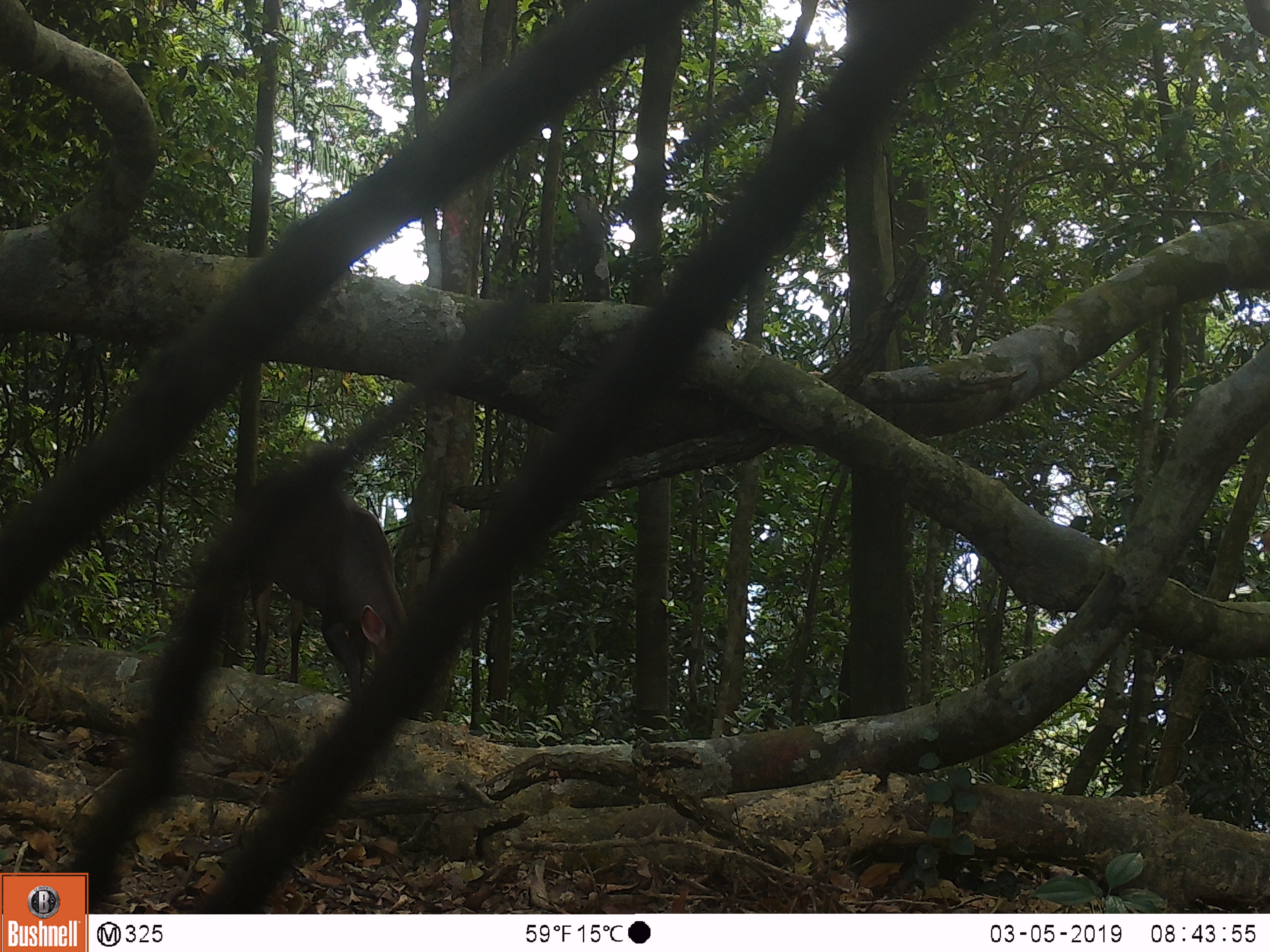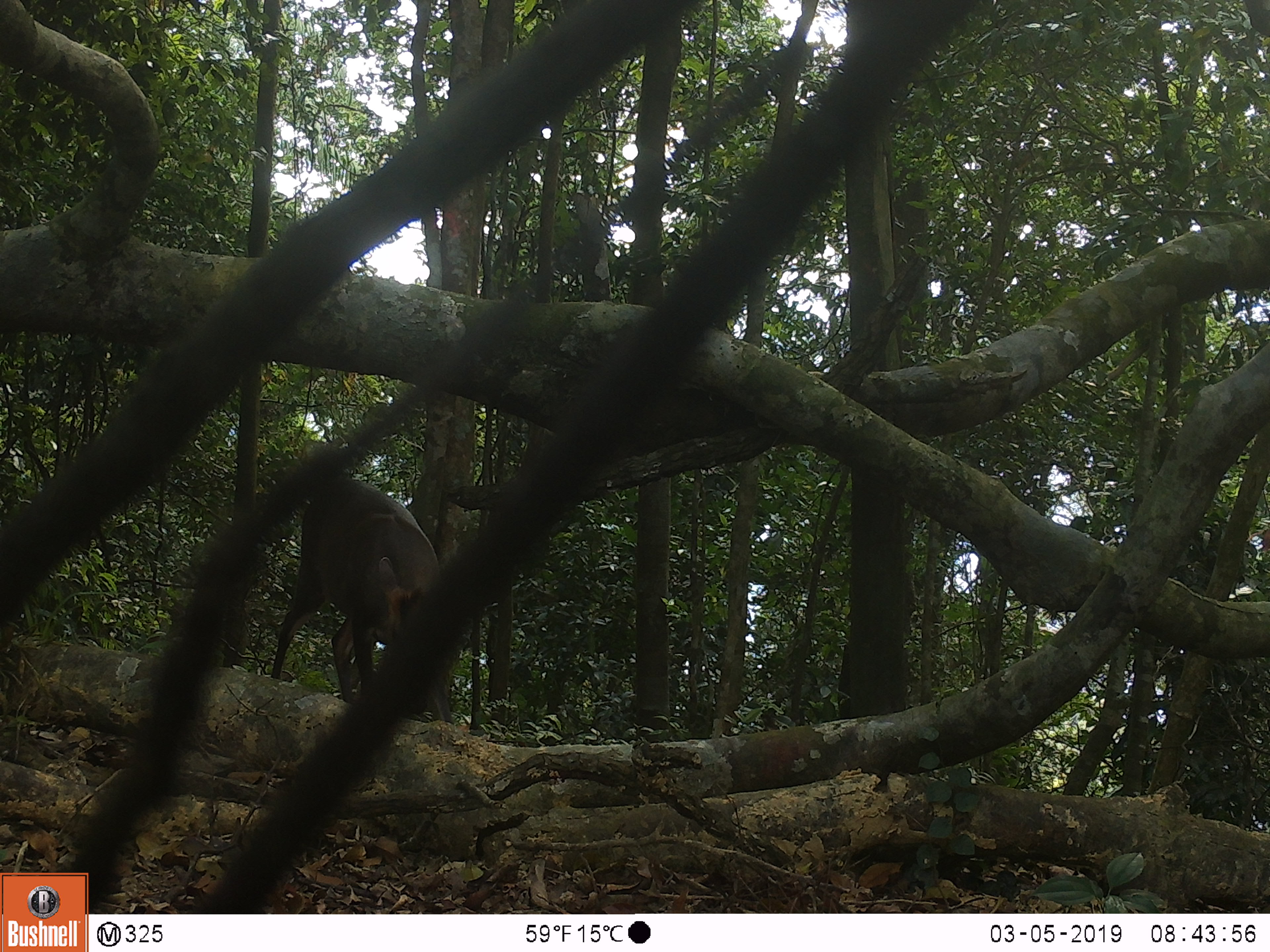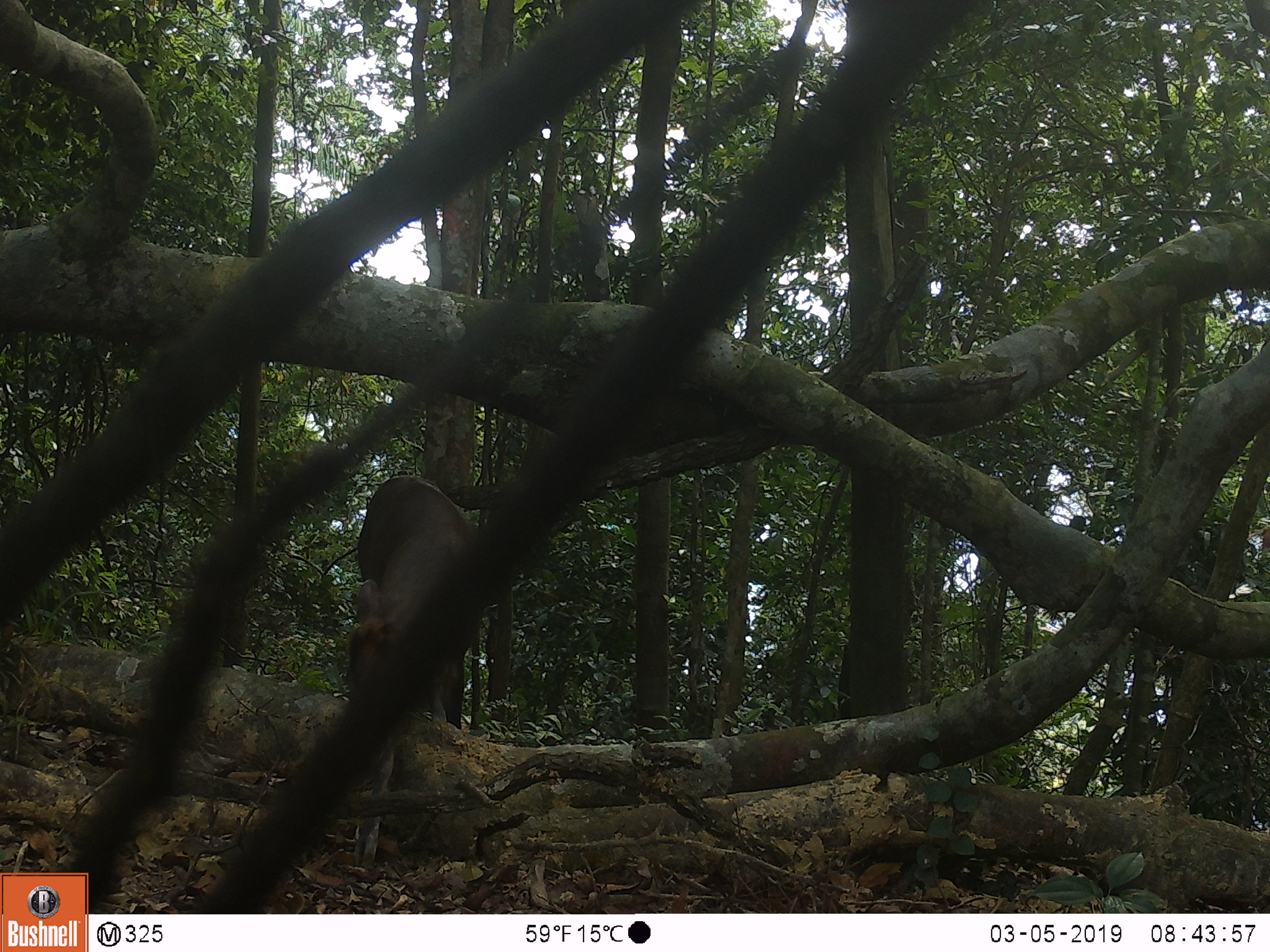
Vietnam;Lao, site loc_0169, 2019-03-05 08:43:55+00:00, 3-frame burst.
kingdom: Animalia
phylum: Chordata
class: Mammalia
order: Artiodactyla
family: Cervidae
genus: Muntiacus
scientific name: Muntiacus rooseveltorum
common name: roosevelt's muntjac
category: roosevelts muntjac group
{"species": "roosevelts muntjac group (roosevelt's muntjac) (Muntiacus rooseveltorum)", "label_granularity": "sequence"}